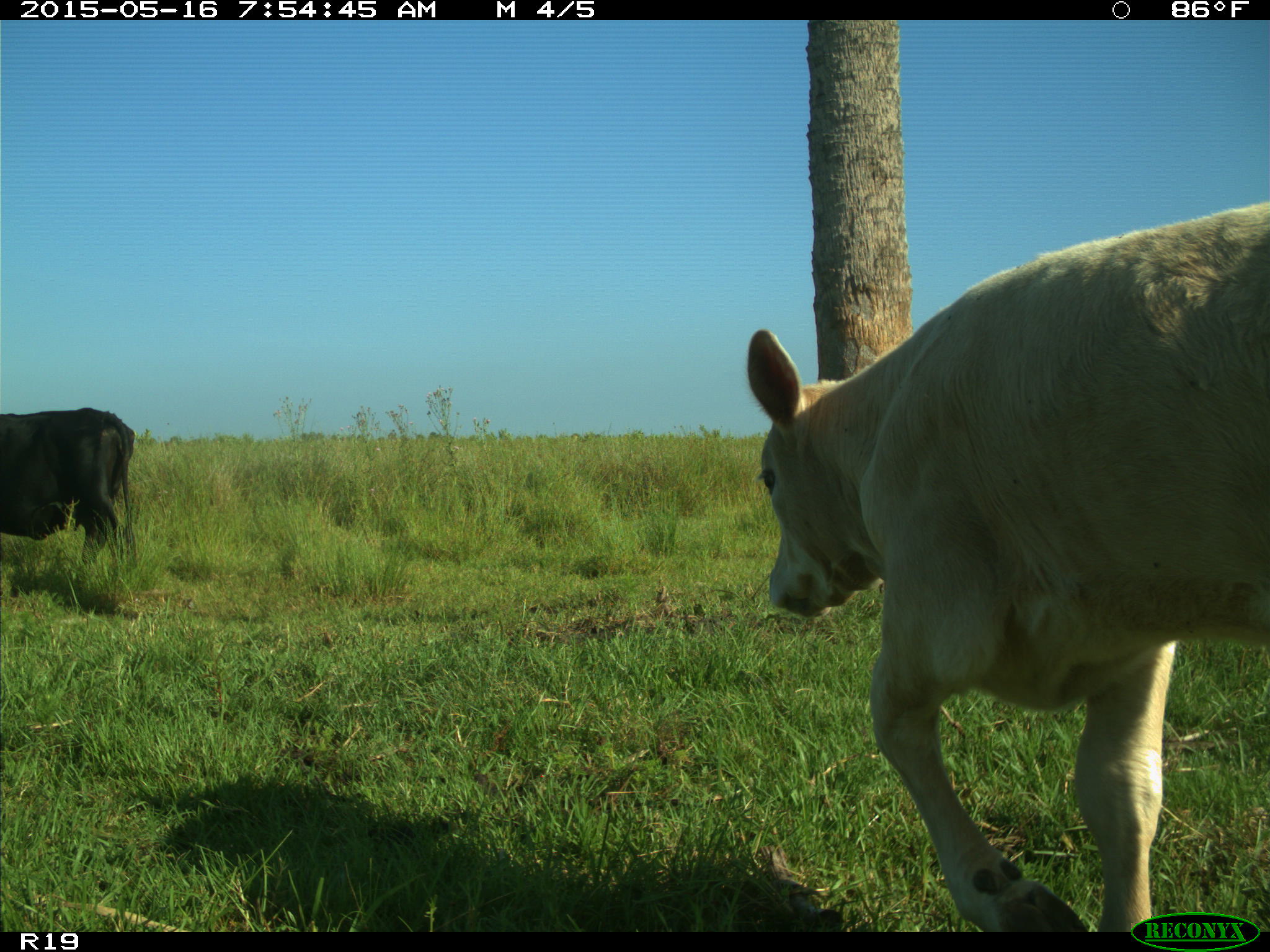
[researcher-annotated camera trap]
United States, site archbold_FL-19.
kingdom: Animalia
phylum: Chordata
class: Mammalia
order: Artiodactyla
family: Bovidae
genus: Bos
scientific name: Bos taurus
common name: domestic cow